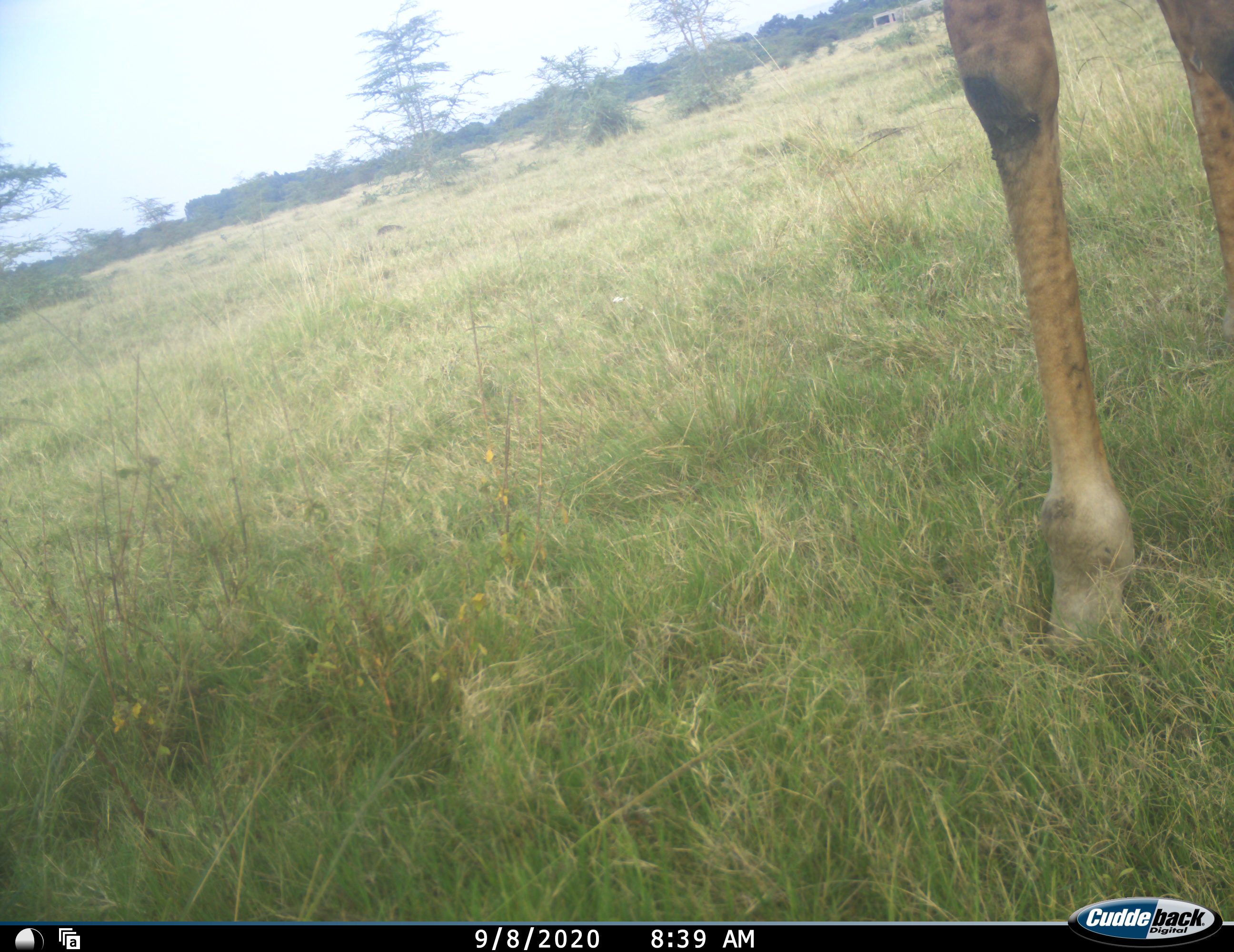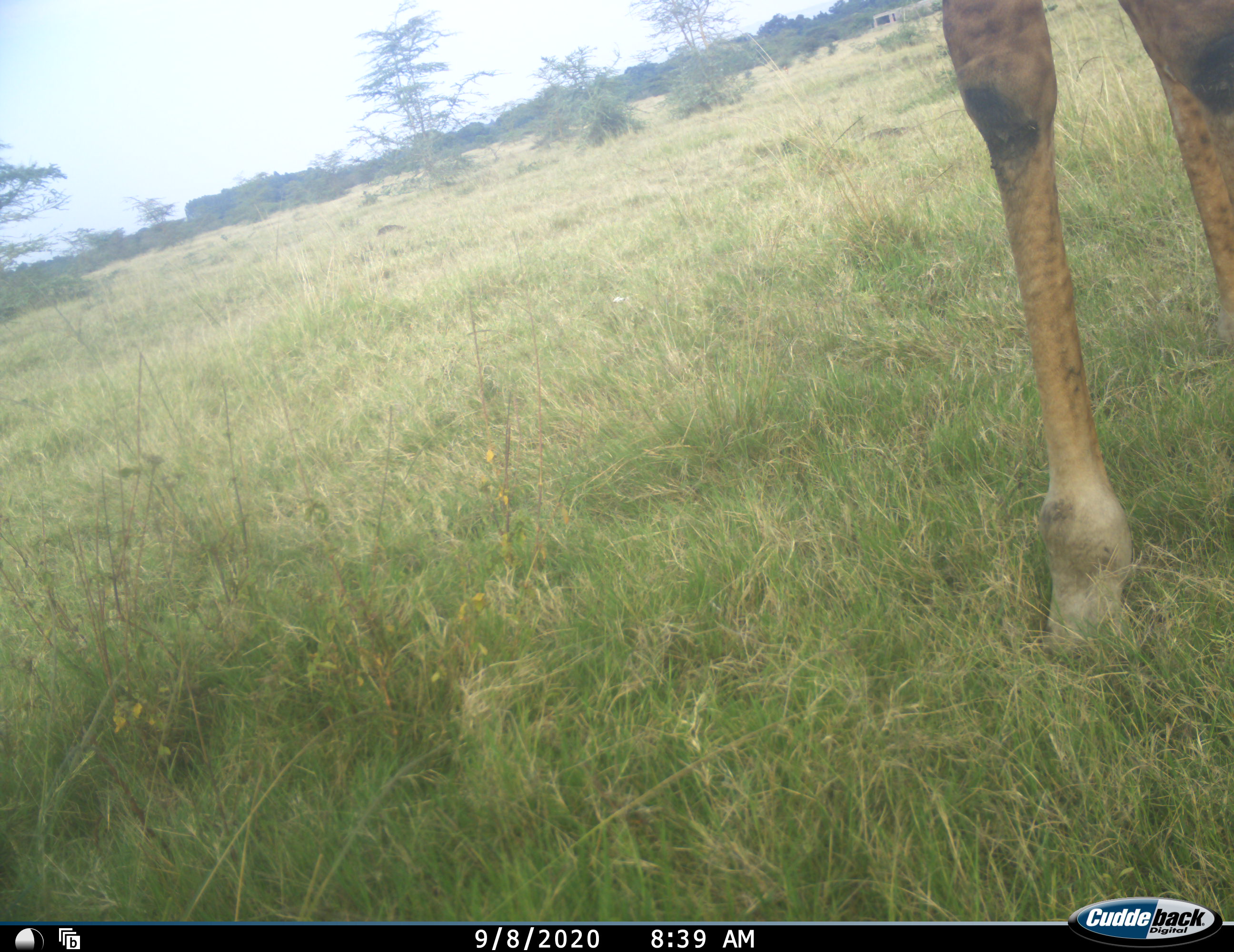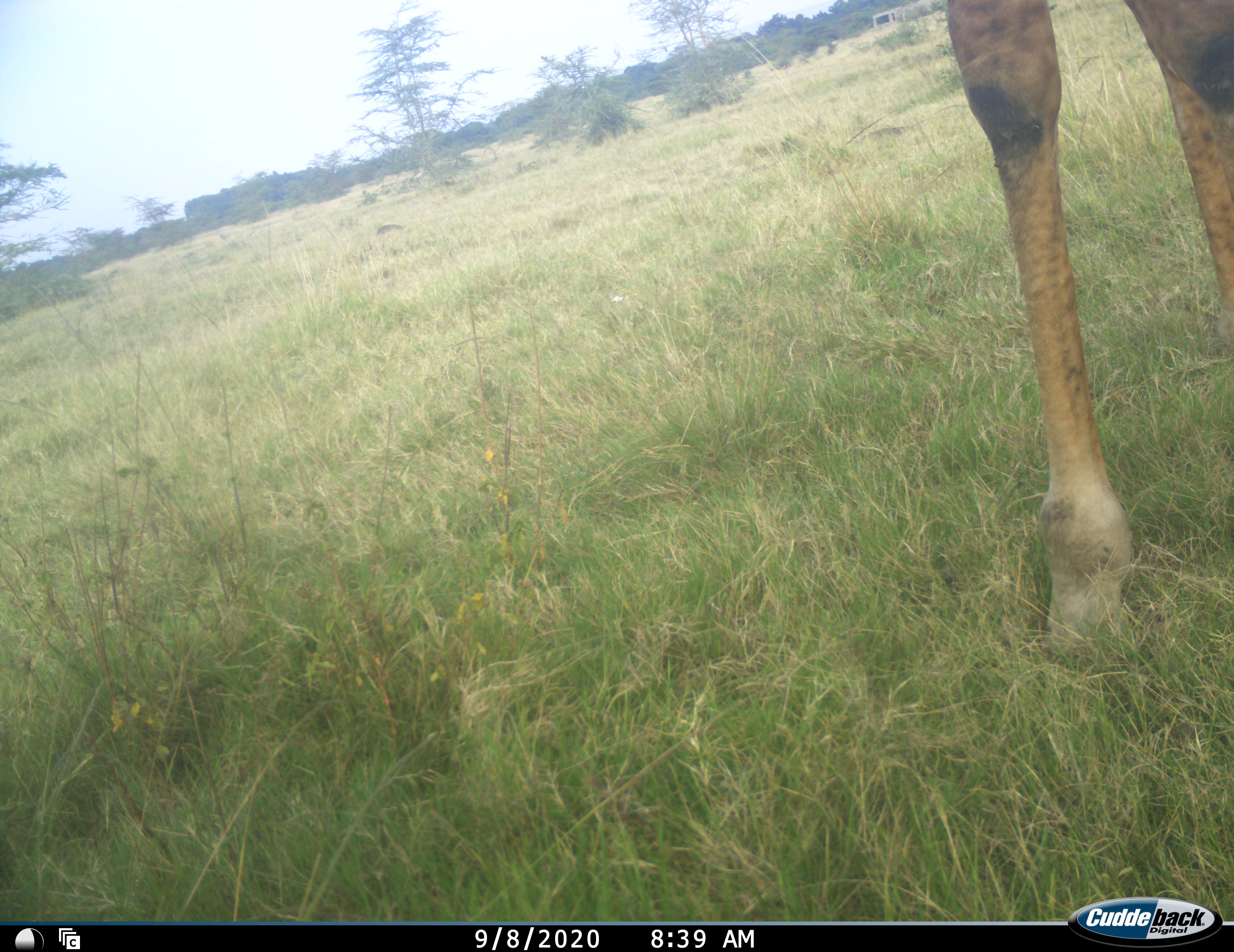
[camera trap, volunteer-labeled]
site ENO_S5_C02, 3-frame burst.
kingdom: Animalia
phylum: Chordata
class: Mammalia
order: Artiodactyla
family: Giraffidae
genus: Giraffa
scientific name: Giraffa camelopardalis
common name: giraffe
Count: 1.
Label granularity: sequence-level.